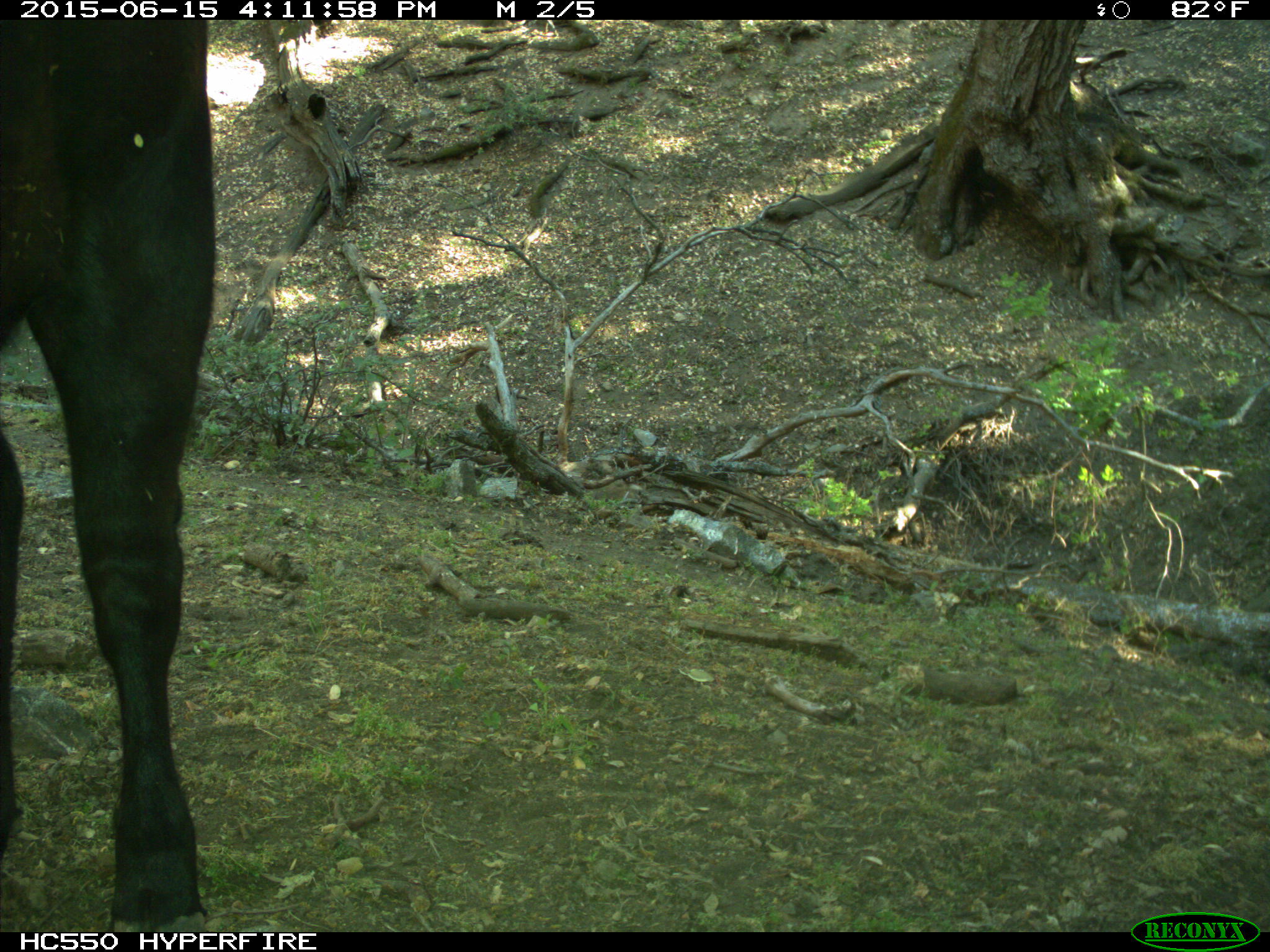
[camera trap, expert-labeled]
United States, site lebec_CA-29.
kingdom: Animalia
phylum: Chordata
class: Mammalia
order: Artiodactyla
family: Bovidae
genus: Bos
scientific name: Bos taurus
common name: domestic cow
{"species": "Bos taurus (domestic cow)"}